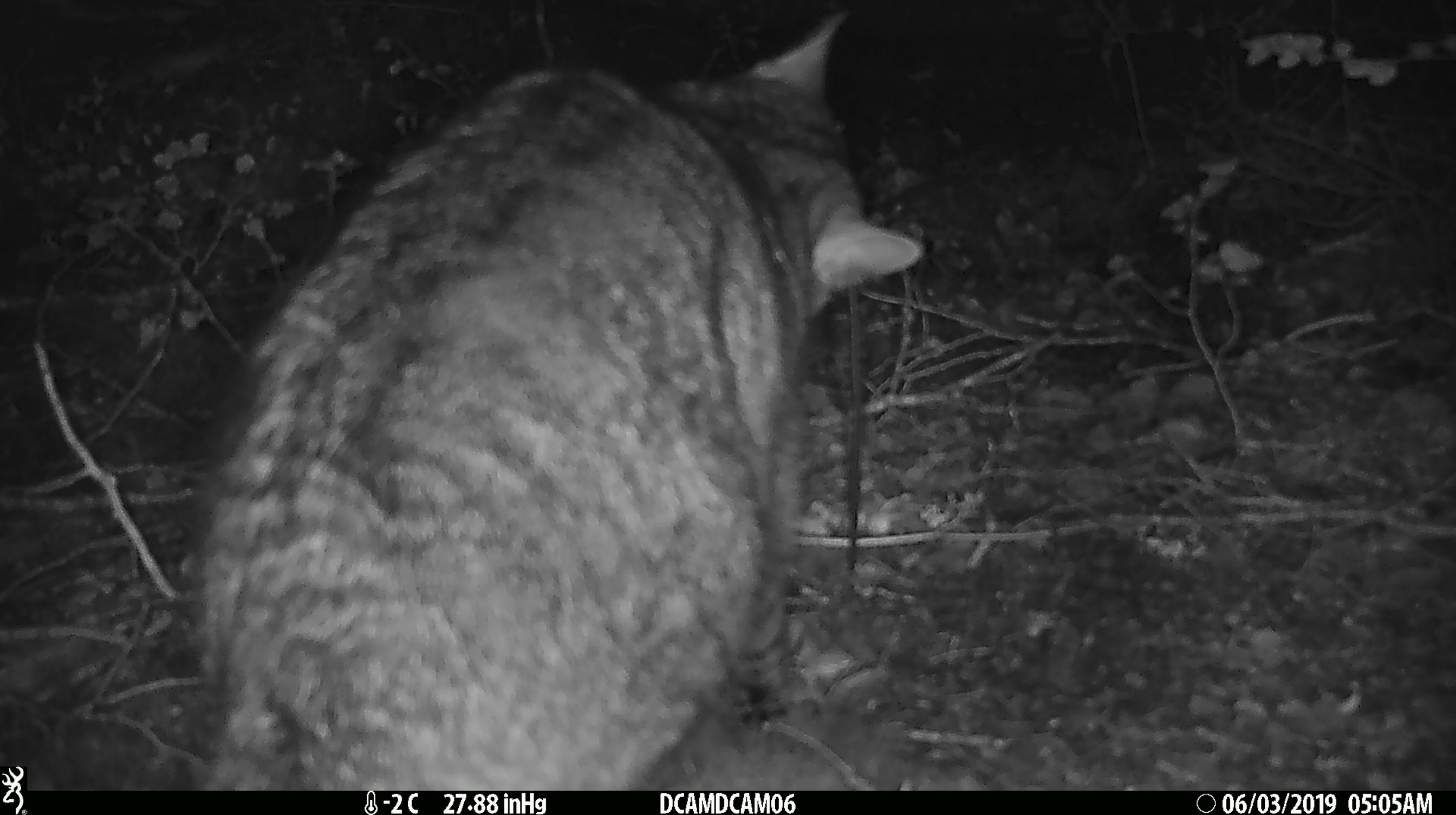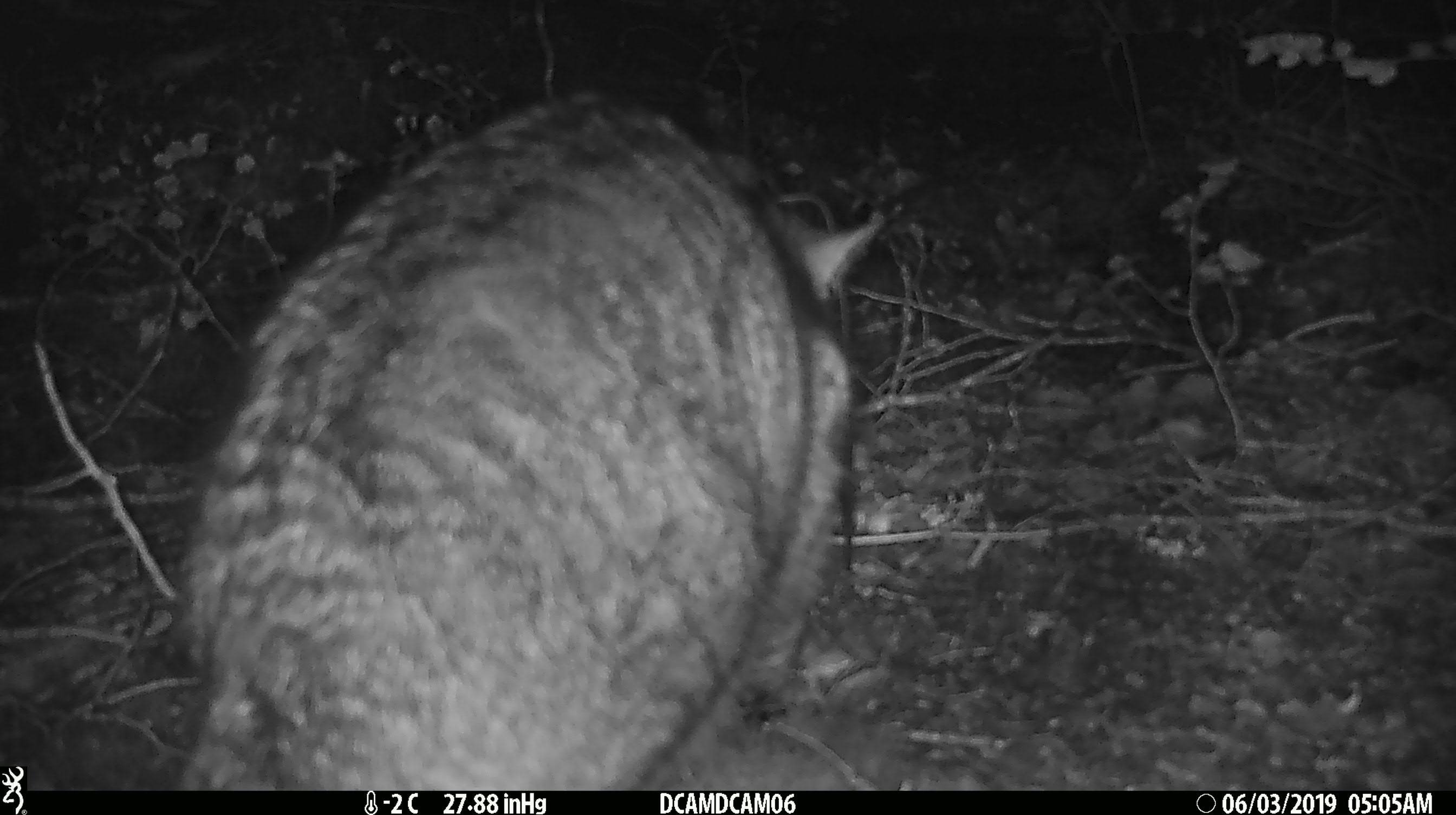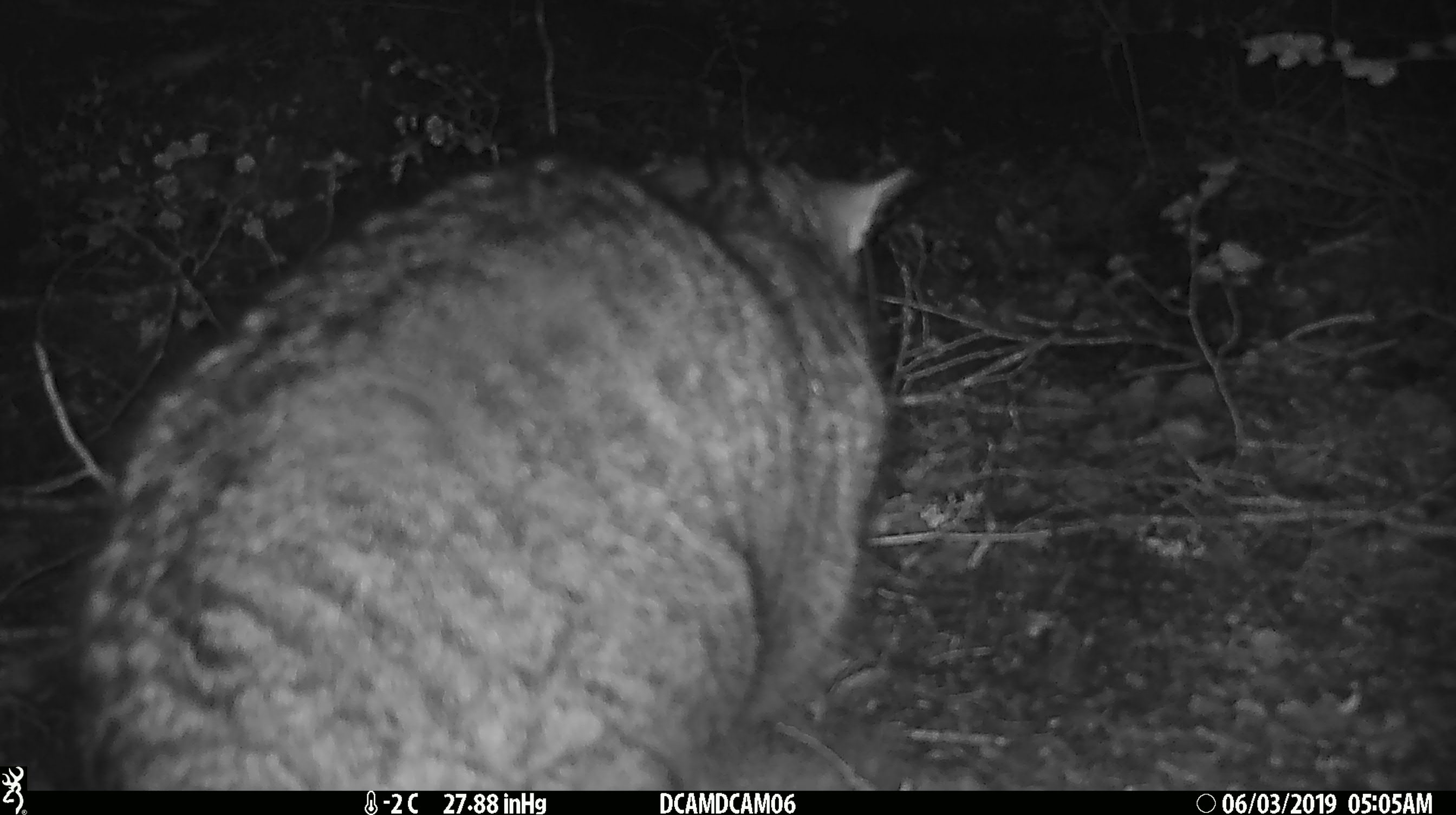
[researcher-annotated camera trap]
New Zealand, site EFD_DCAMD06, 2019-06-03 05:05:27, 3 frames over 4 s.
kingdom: Animalia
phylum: Chordata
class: Mammalia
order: Carnivora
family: Felidae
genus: Felis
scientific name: Felis catus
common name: domestic cat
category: cat